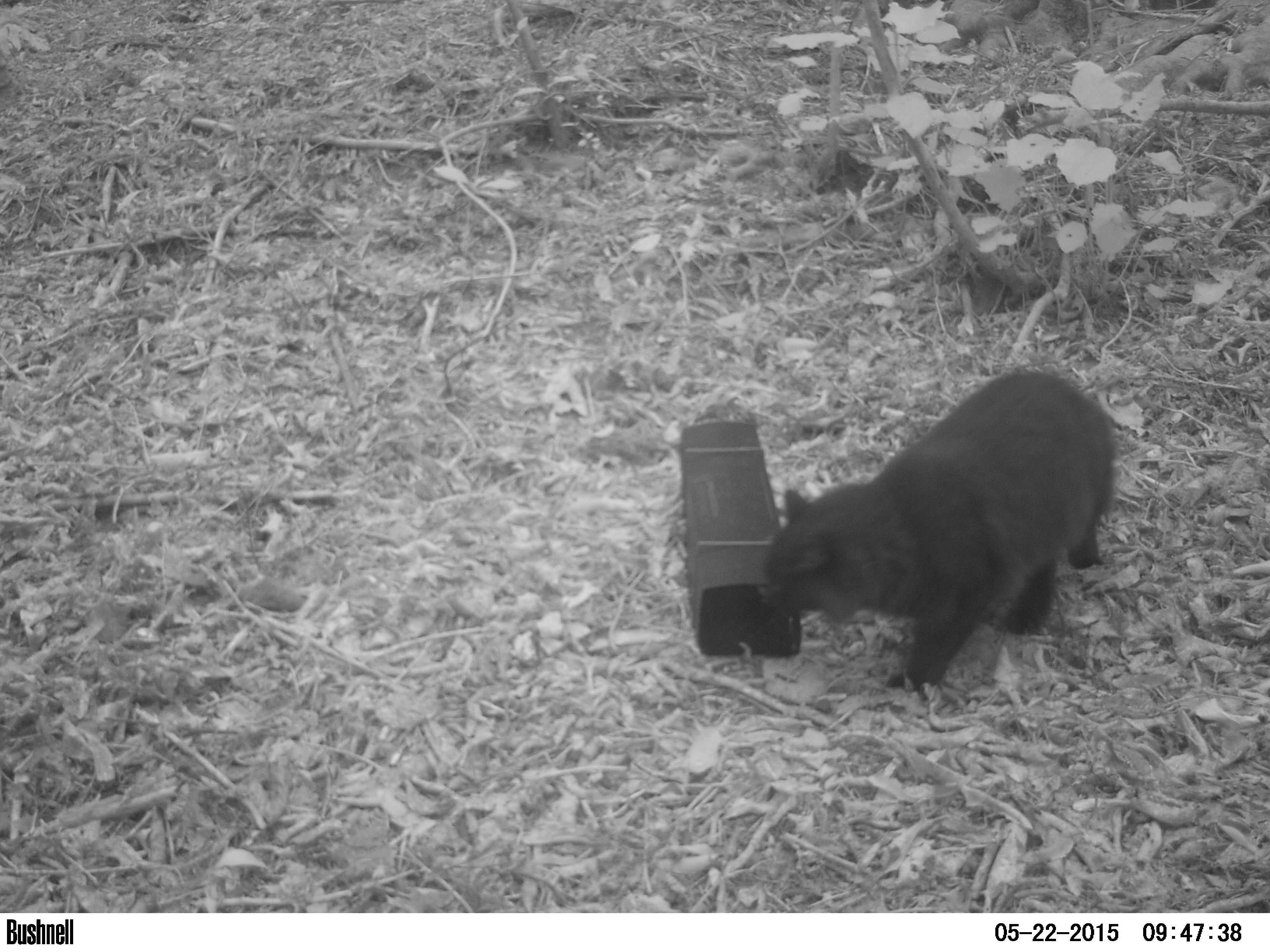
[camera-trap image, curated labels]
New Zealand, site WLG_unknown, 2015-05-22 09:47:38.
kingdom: Animalia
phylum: Chordata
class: Mammalia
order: Carnivora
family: Felidae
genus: Felis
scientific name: Felis catus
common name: domestic cat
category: cat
Cat (domestic cat) (Felis catus).